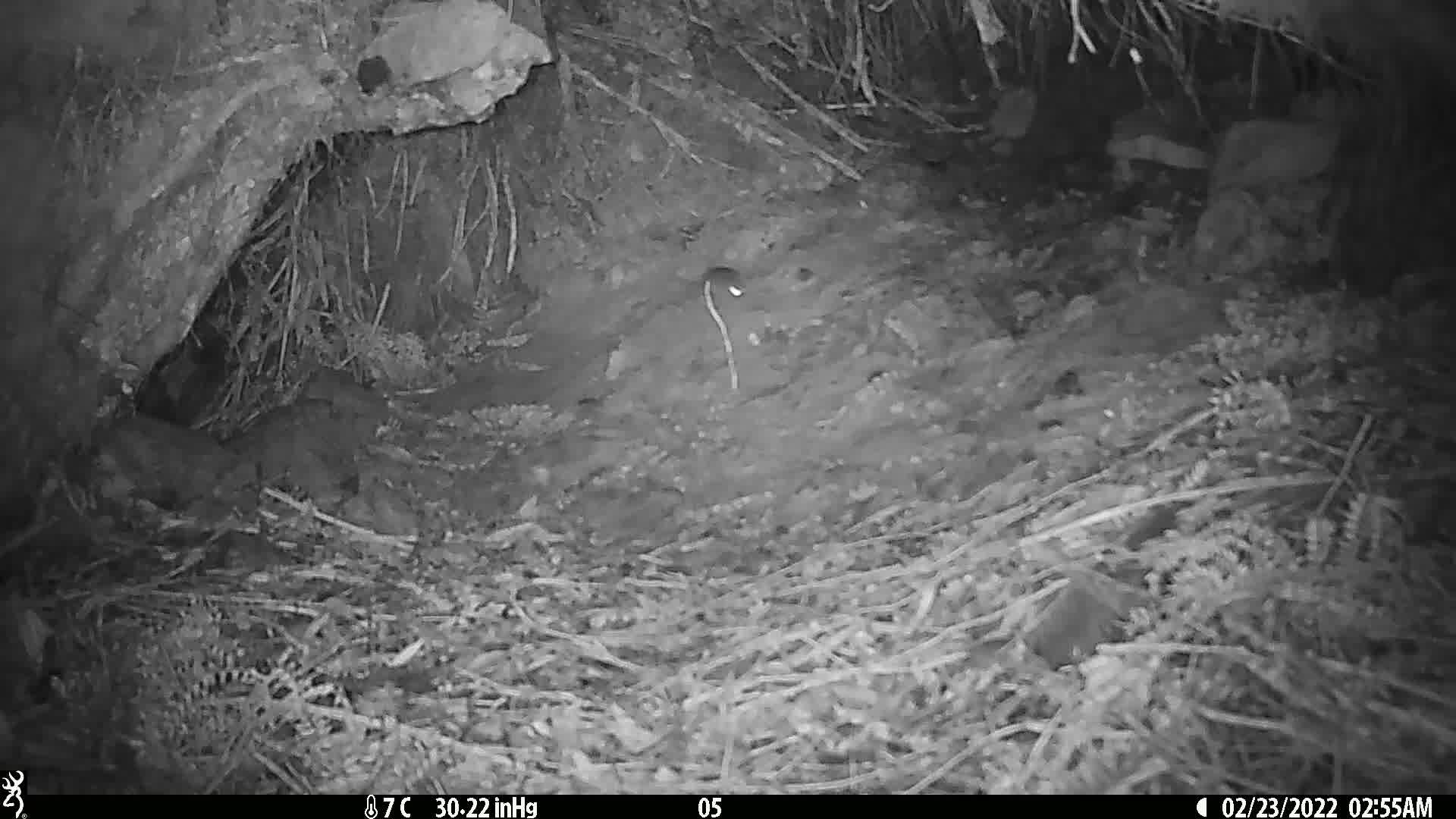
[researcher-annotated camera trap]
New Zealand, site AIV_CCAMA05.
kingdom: Animalia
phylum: Chordata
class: Mammalia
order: Rodentia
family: Muridae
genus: Mus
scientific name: Mus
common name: mouse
Mouse (Mus).